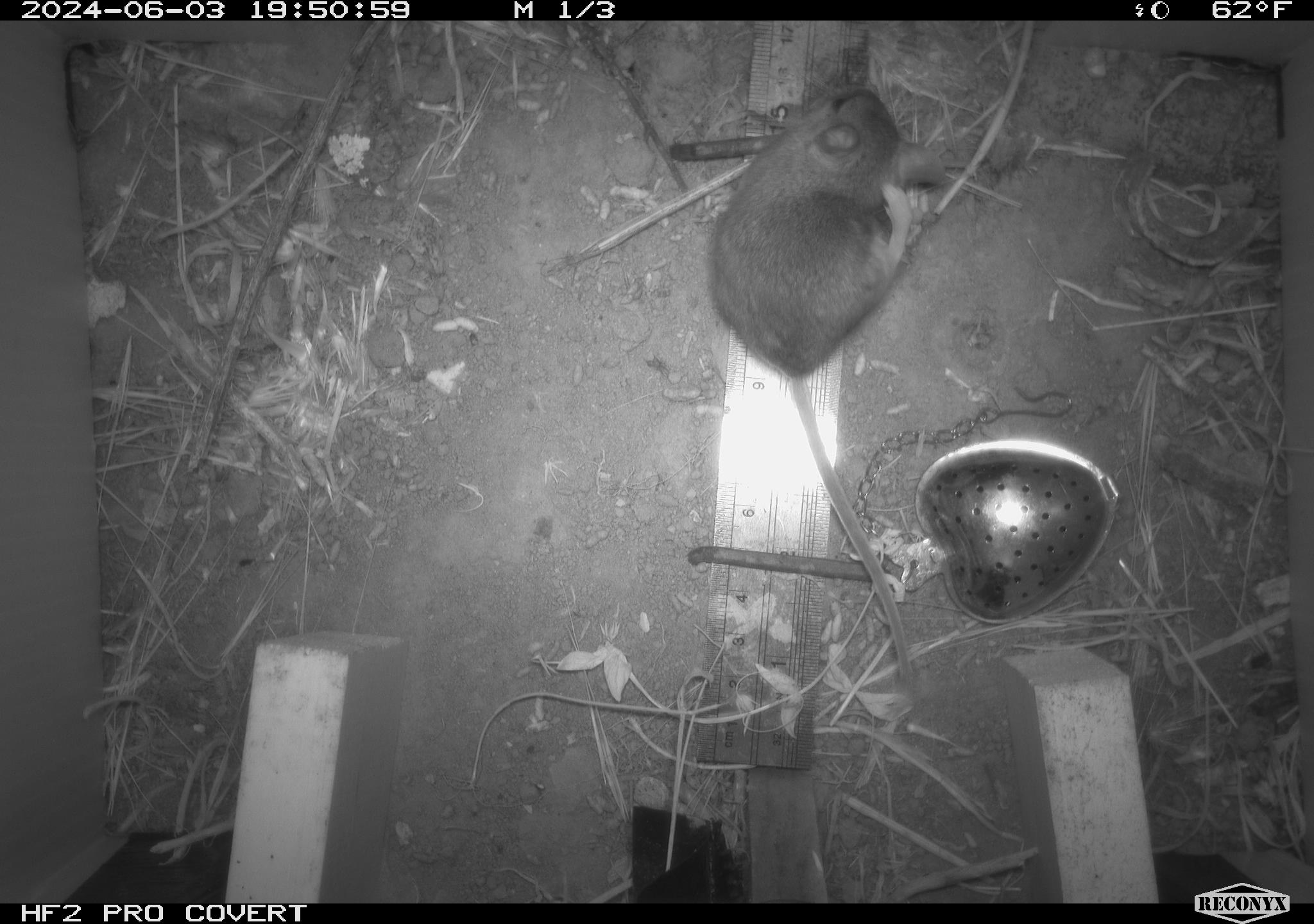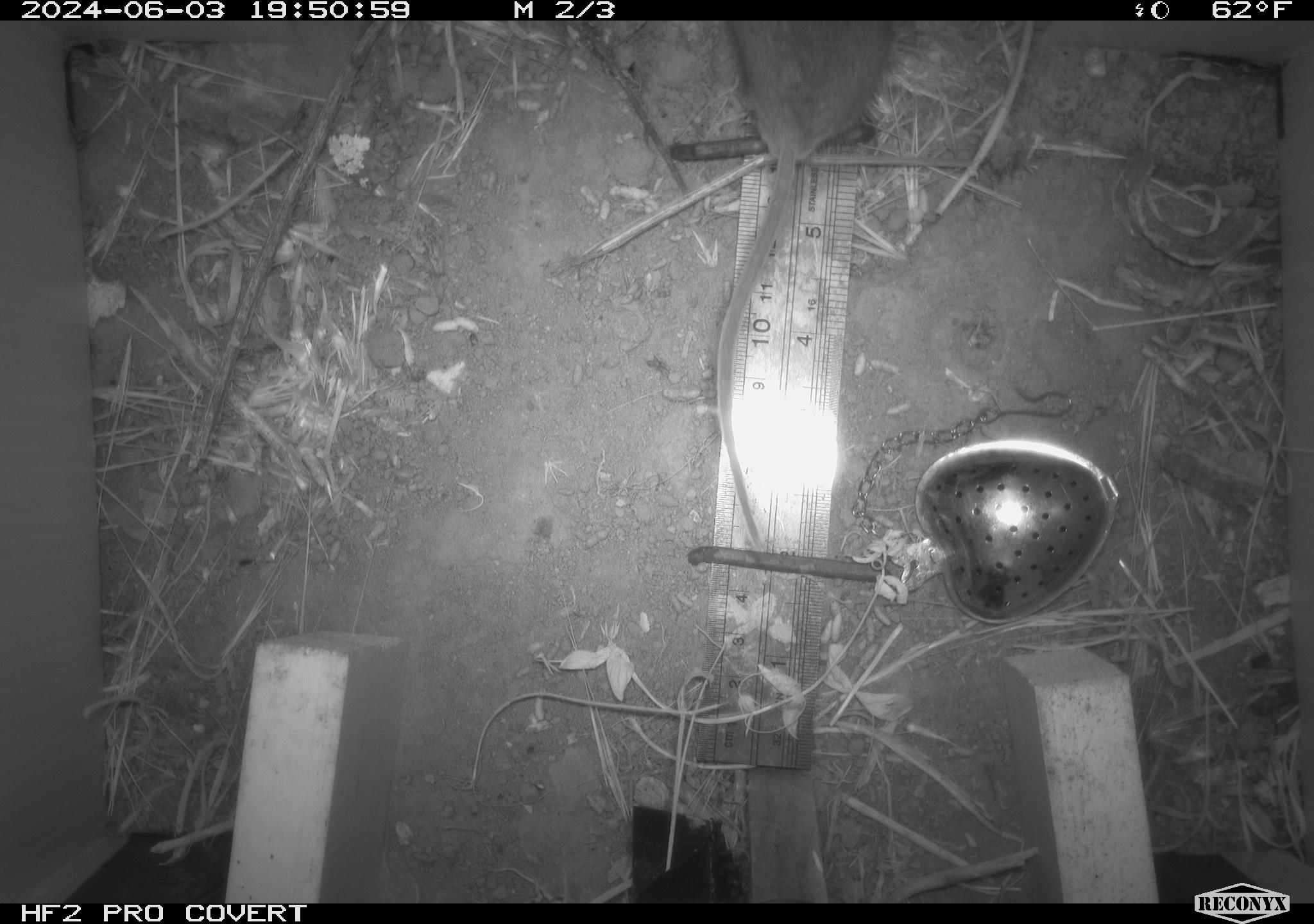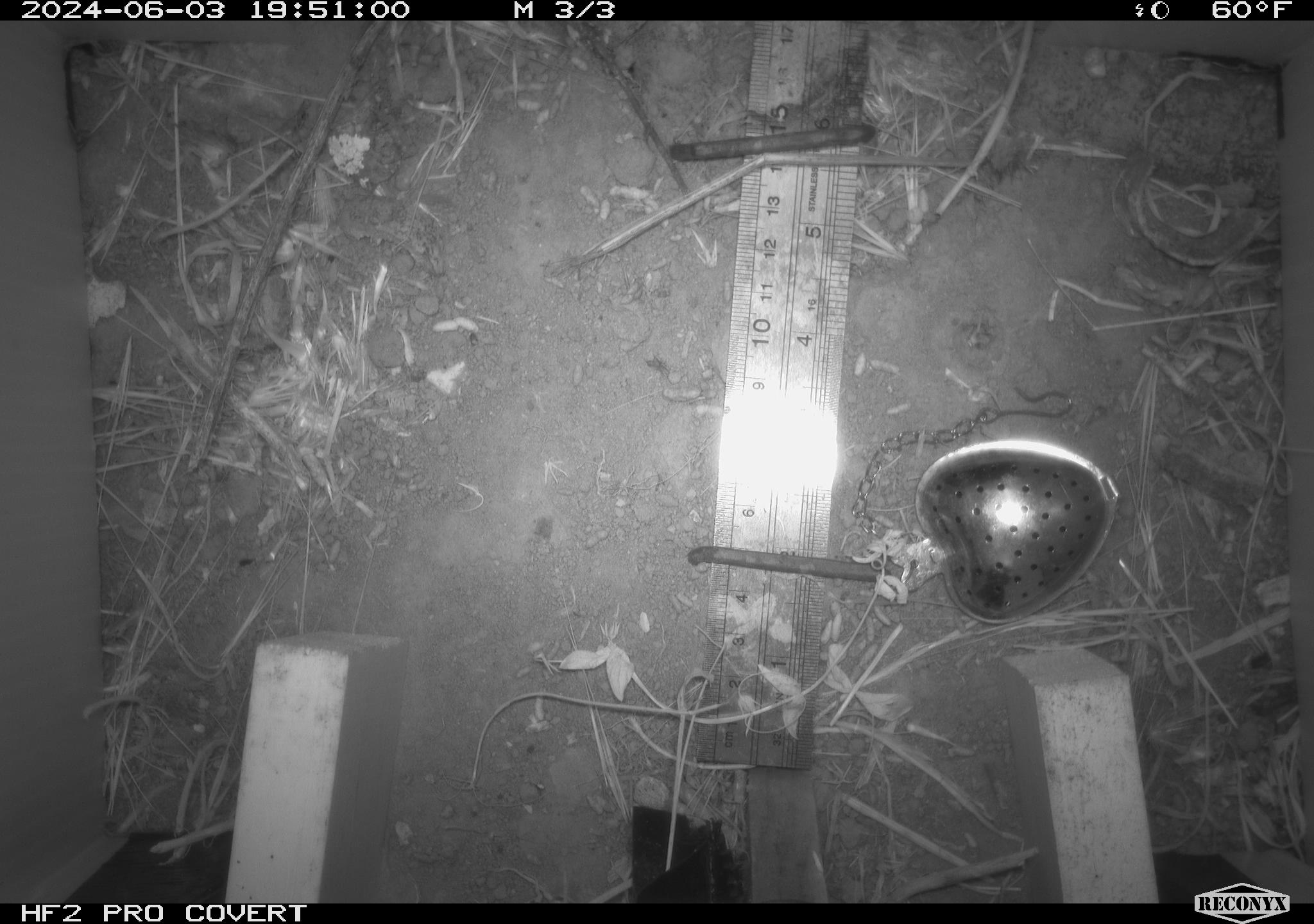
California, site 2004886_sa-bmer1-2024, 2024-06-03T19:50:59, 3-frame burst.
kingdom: Animalia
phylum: Chordata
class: Mammalia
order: Rodentia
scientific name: Rodentia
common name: mouse species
Mouse species (Rodentia).